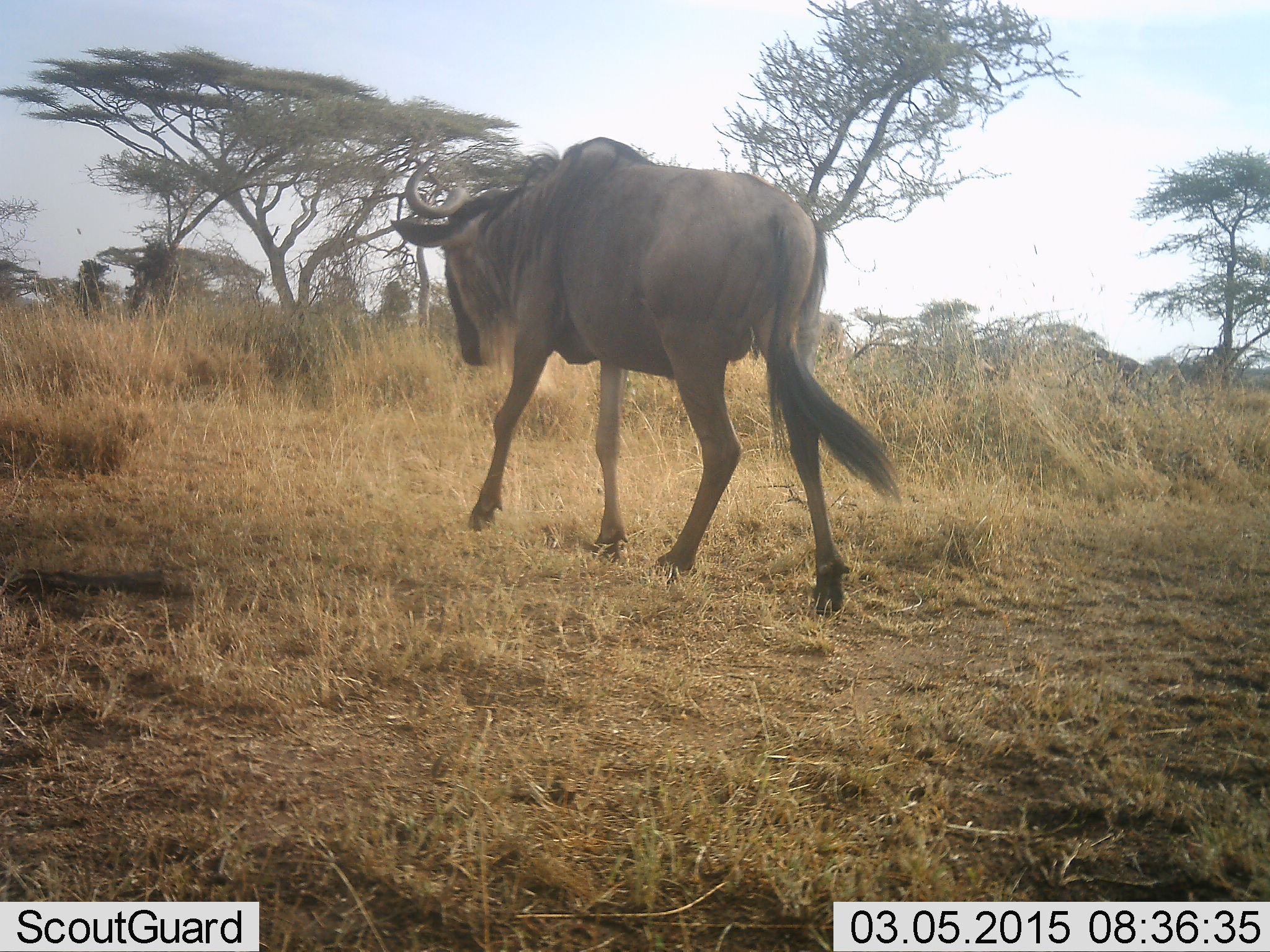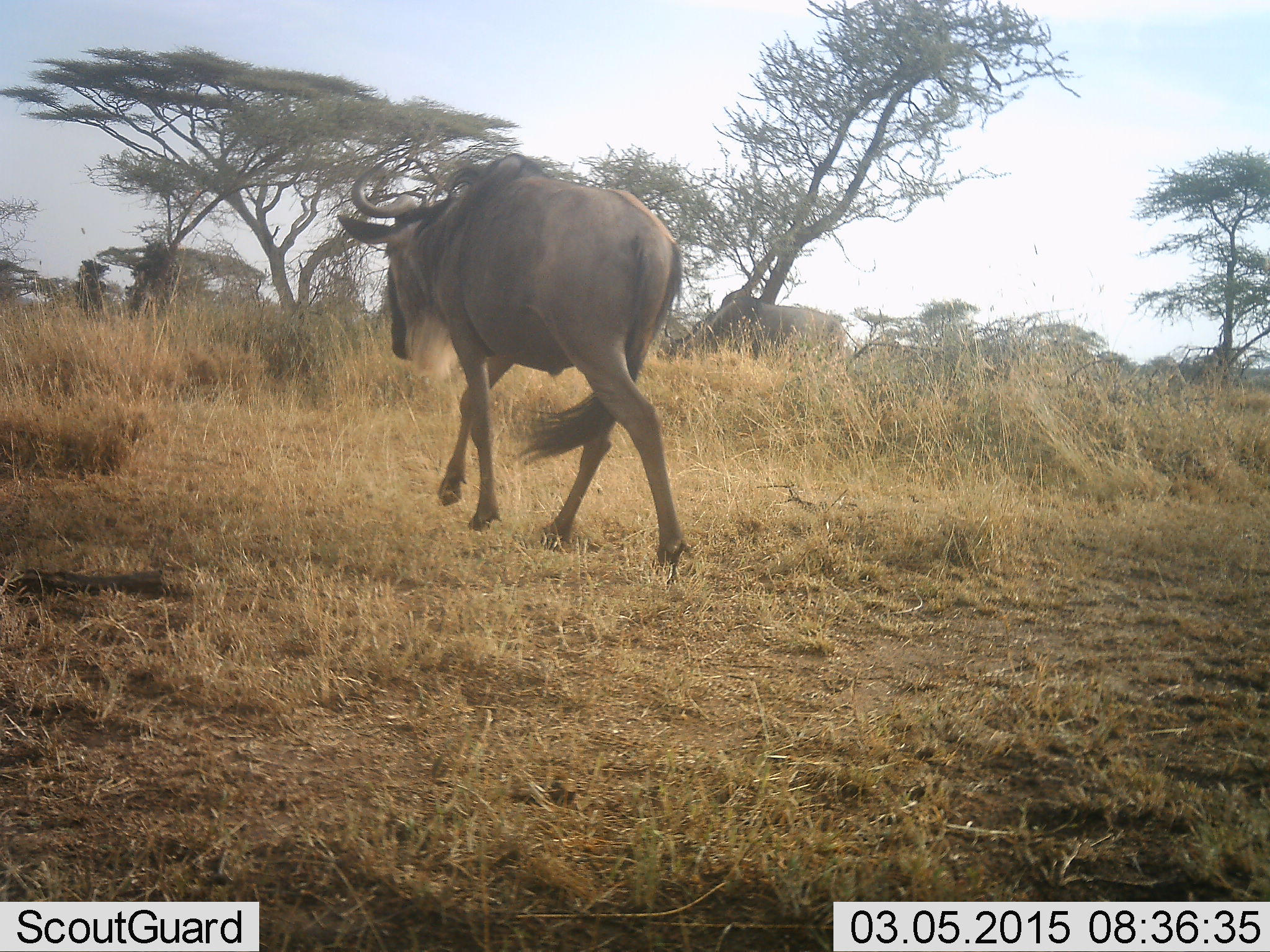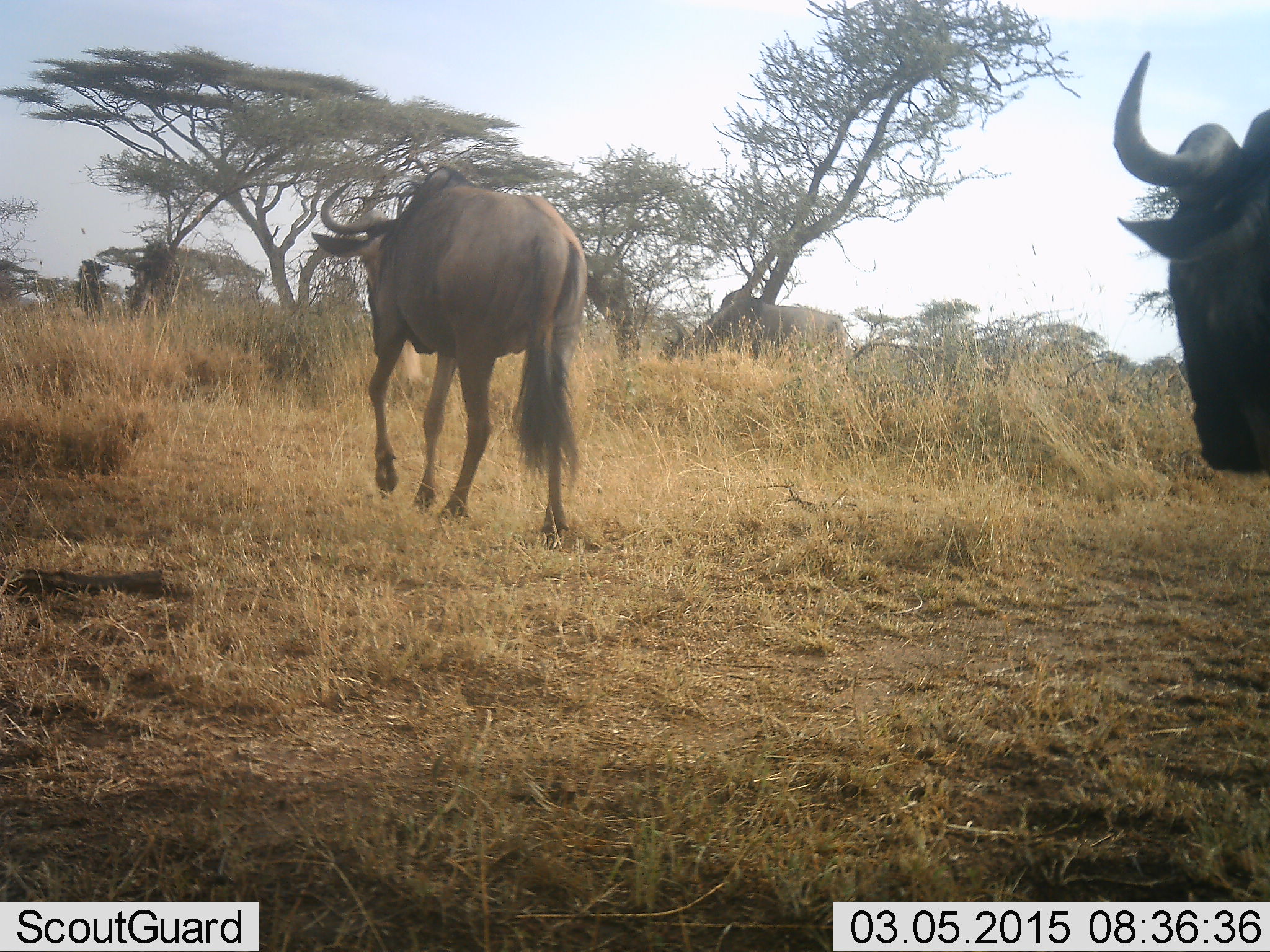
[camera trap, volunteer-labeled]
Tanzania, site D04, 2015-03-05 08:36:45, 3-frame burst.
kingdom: Animalia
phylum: Chordata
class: Mammalia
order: Artiodactyla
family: Bovidae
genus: Connochaetes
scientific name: Connochaetes taurinus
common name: blue wildebeest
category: wildebeest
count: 4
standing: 10%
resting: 0%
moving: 100%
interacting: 0%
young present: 0%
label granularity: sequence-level